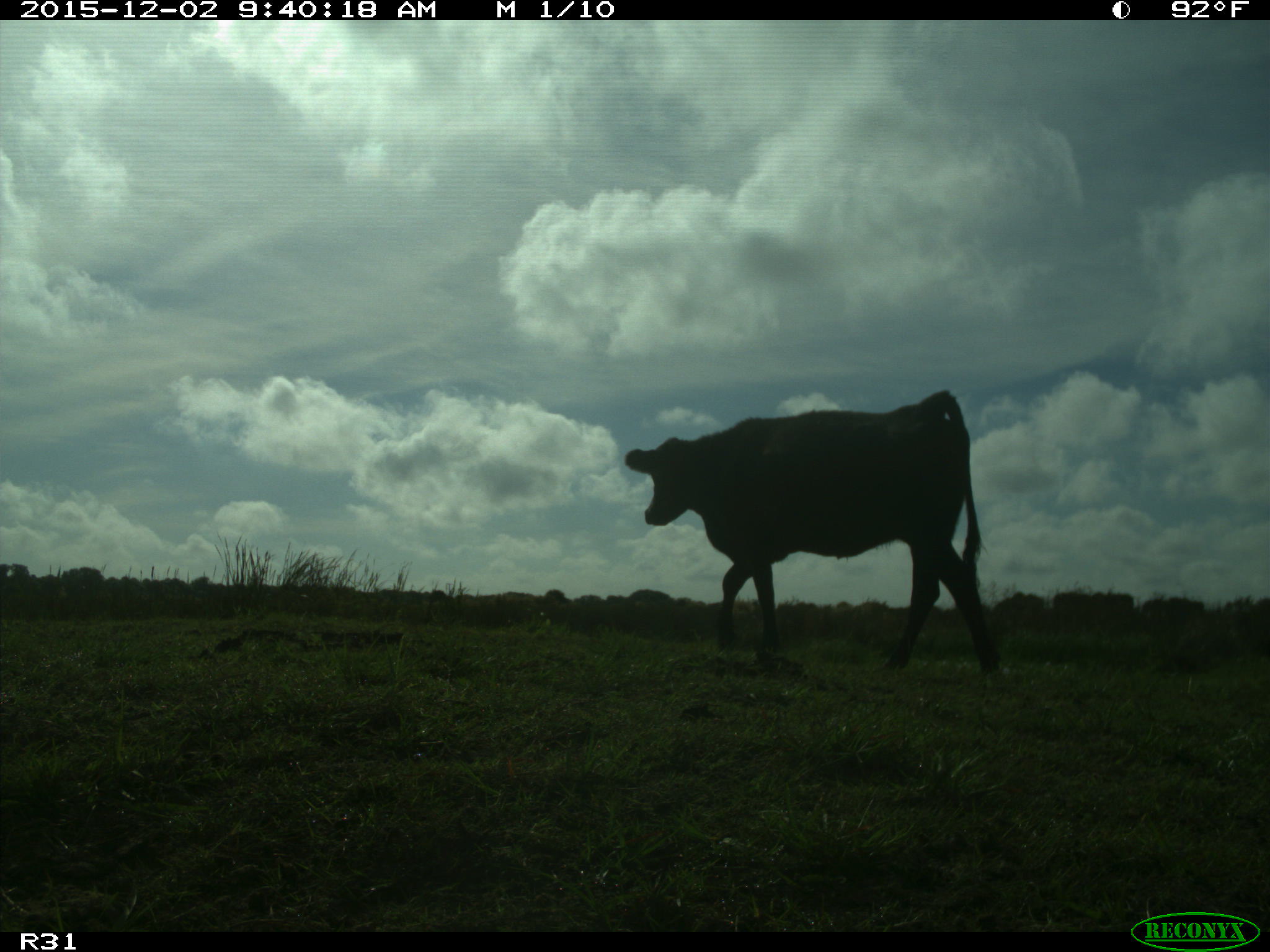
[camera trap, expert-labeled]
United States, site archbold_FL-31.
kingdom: Animalia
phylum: Chordata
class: Mammalia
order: Artiodactyla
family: Bovidae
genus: Bos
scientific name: Bos taurus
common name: domestic cow